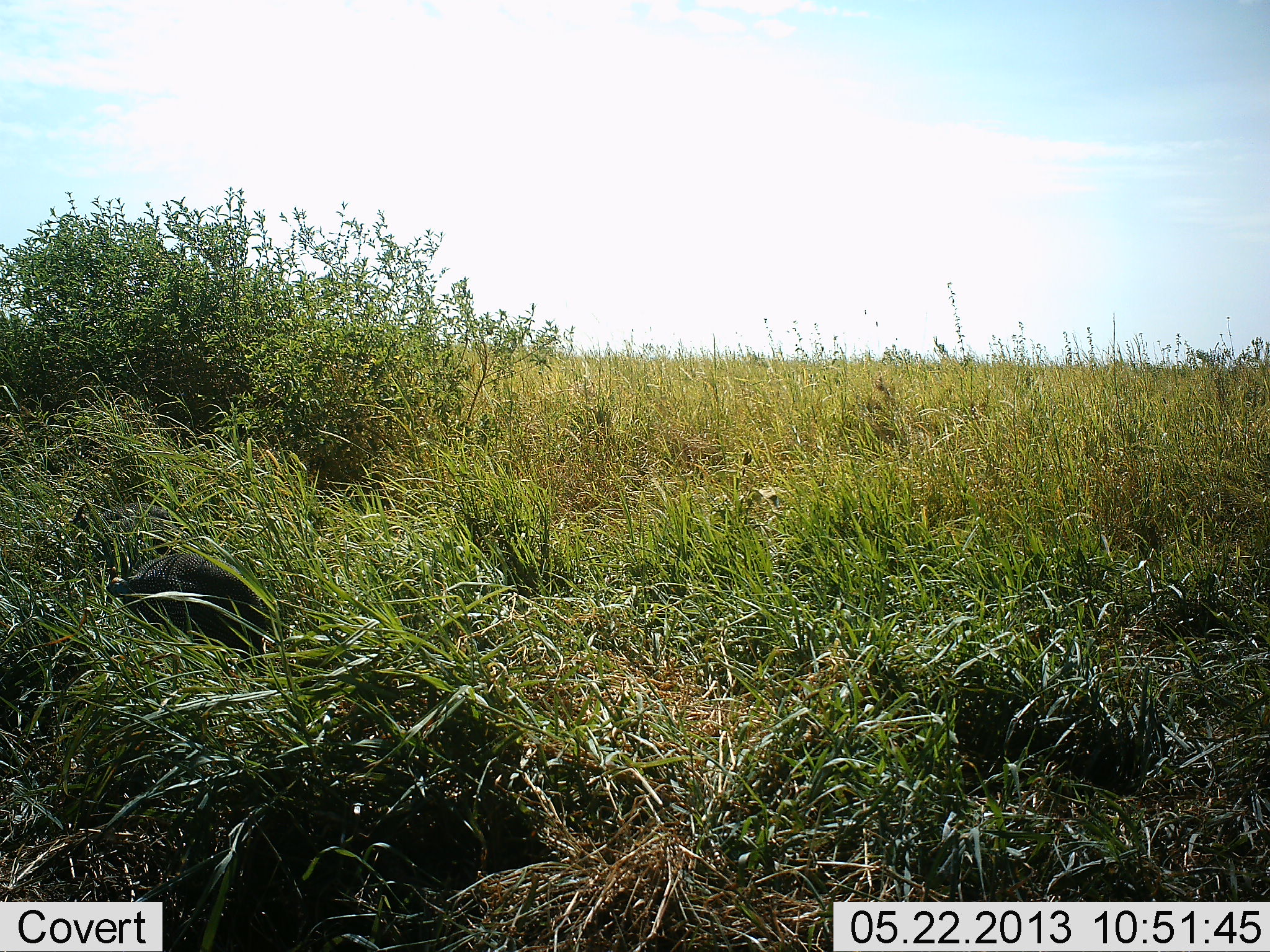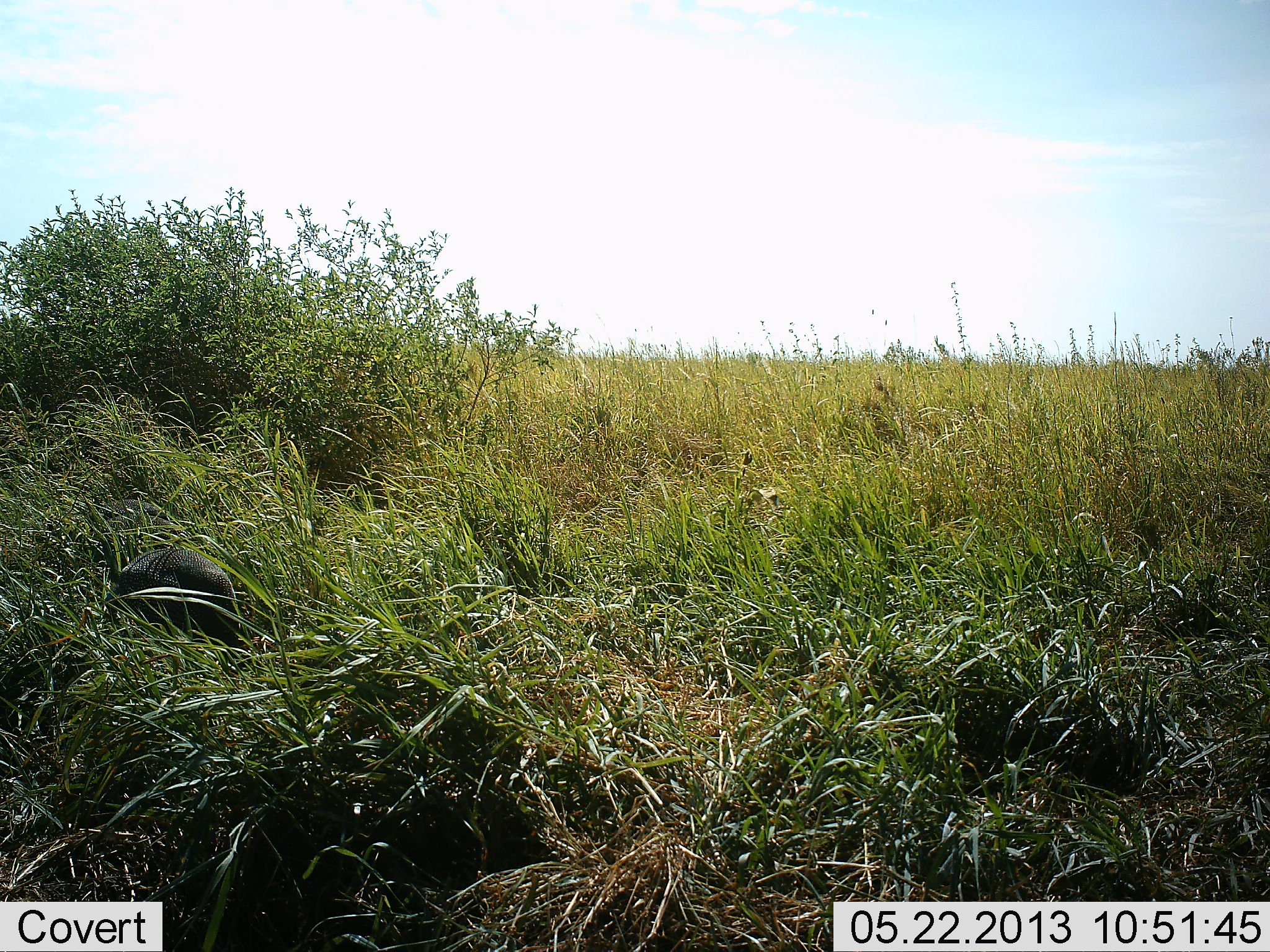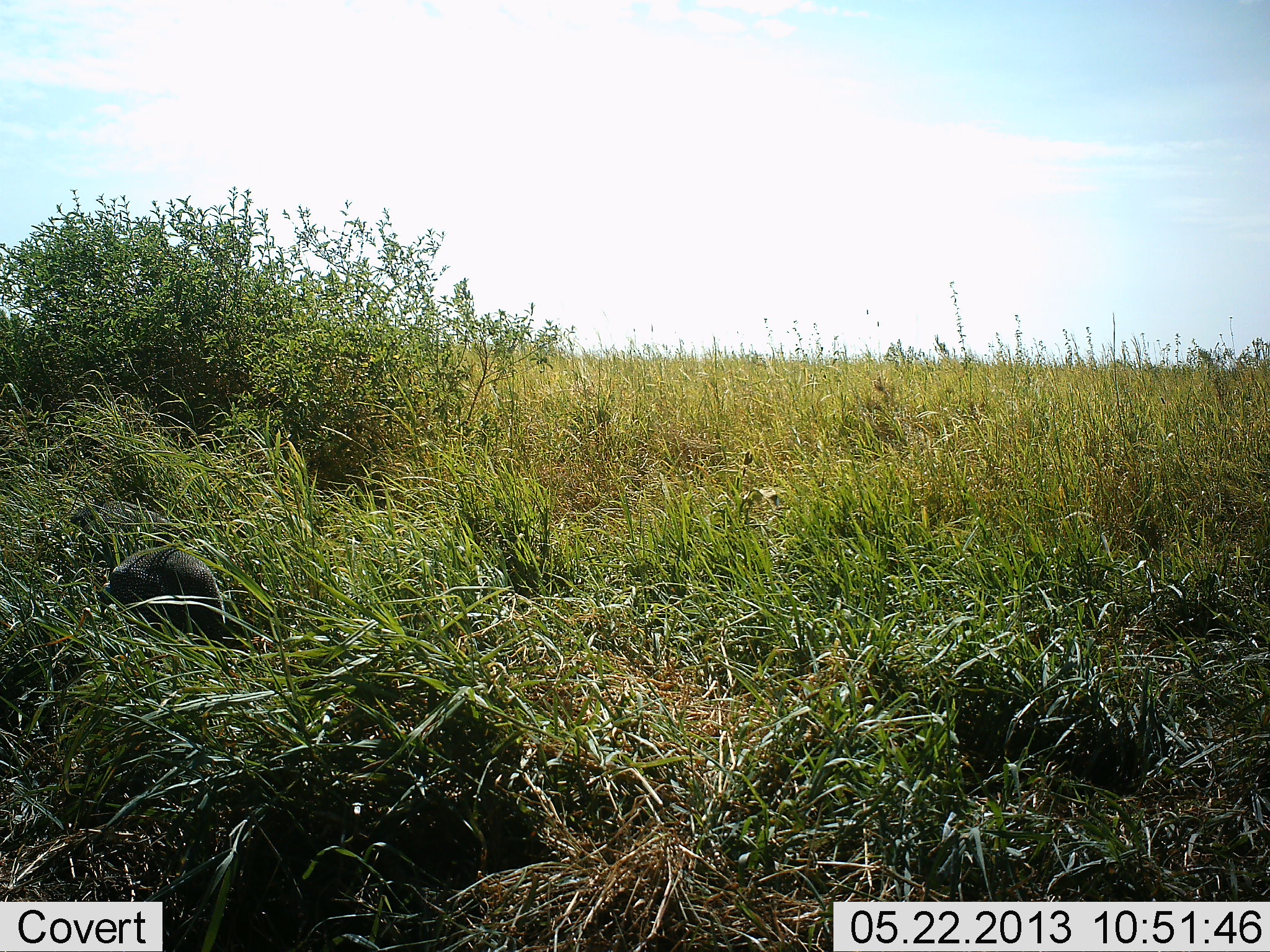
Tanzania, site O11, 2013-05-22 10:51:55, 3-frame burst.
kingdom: Animalia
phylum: Chordata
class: Aves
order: Galliformes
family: Numididae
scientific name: Numididae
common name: guinea fowl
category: guineafowl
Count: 1.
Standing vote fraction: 30%.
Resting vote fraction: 0%.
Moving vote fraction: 30%.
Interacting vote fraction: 0%.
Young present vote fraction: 0%.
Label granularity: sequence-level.